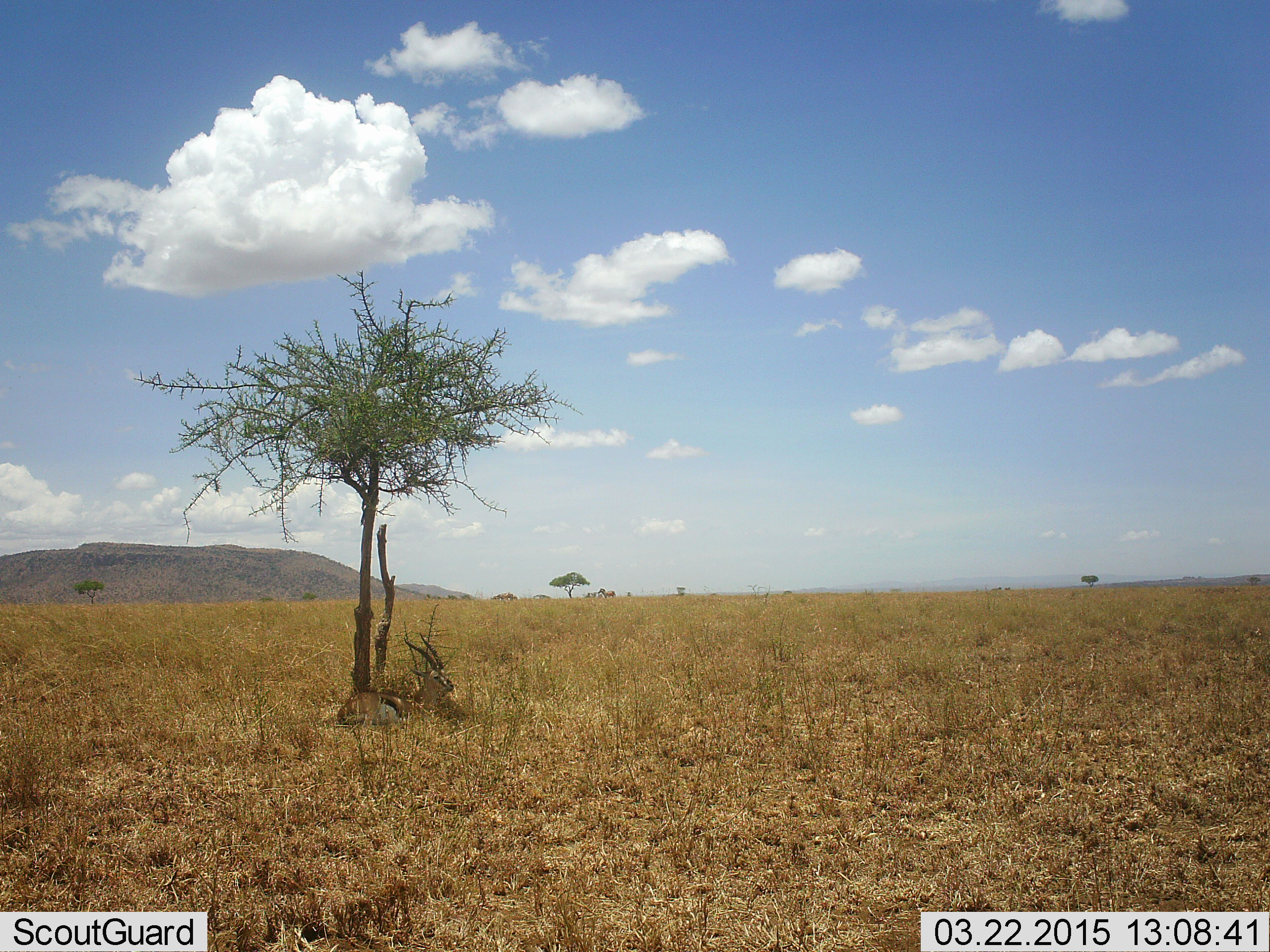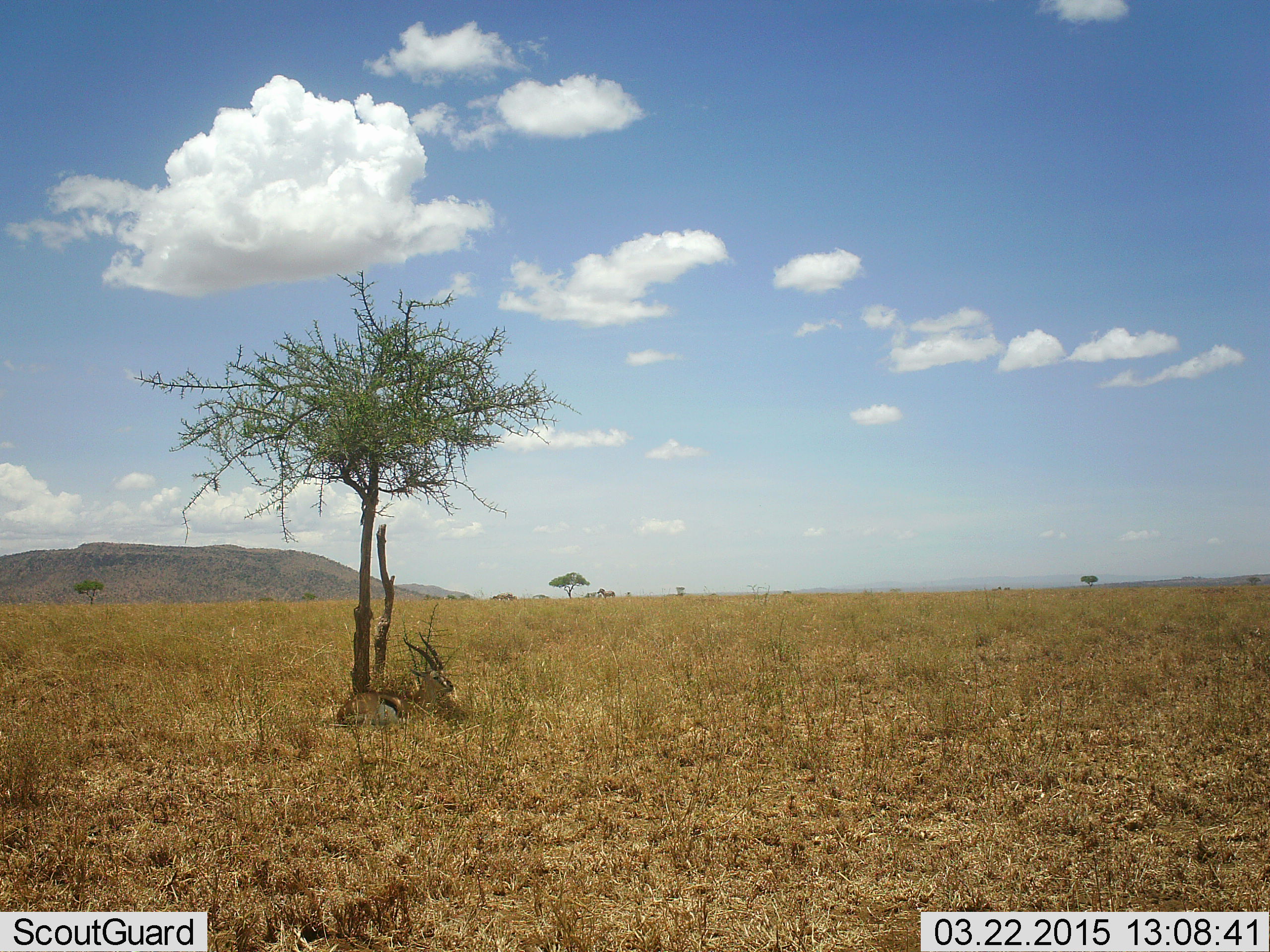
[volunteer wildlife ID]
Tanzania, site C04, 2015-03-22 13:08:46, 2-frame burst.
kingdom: Animalia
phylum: Chordata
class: Mammalia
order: Artiodactyla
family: Bovidae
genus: Eudorcas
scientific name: Eudorcas thomsonii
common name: thomson's gazelle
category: gazellethomsons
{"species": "gazellethomsons (thomson's gazelle) (Eudorcas thomsonii)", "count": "1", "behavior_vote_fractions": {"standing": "0%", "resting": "100%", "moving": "0%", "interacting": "0%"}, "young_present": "0%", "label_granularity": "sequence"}